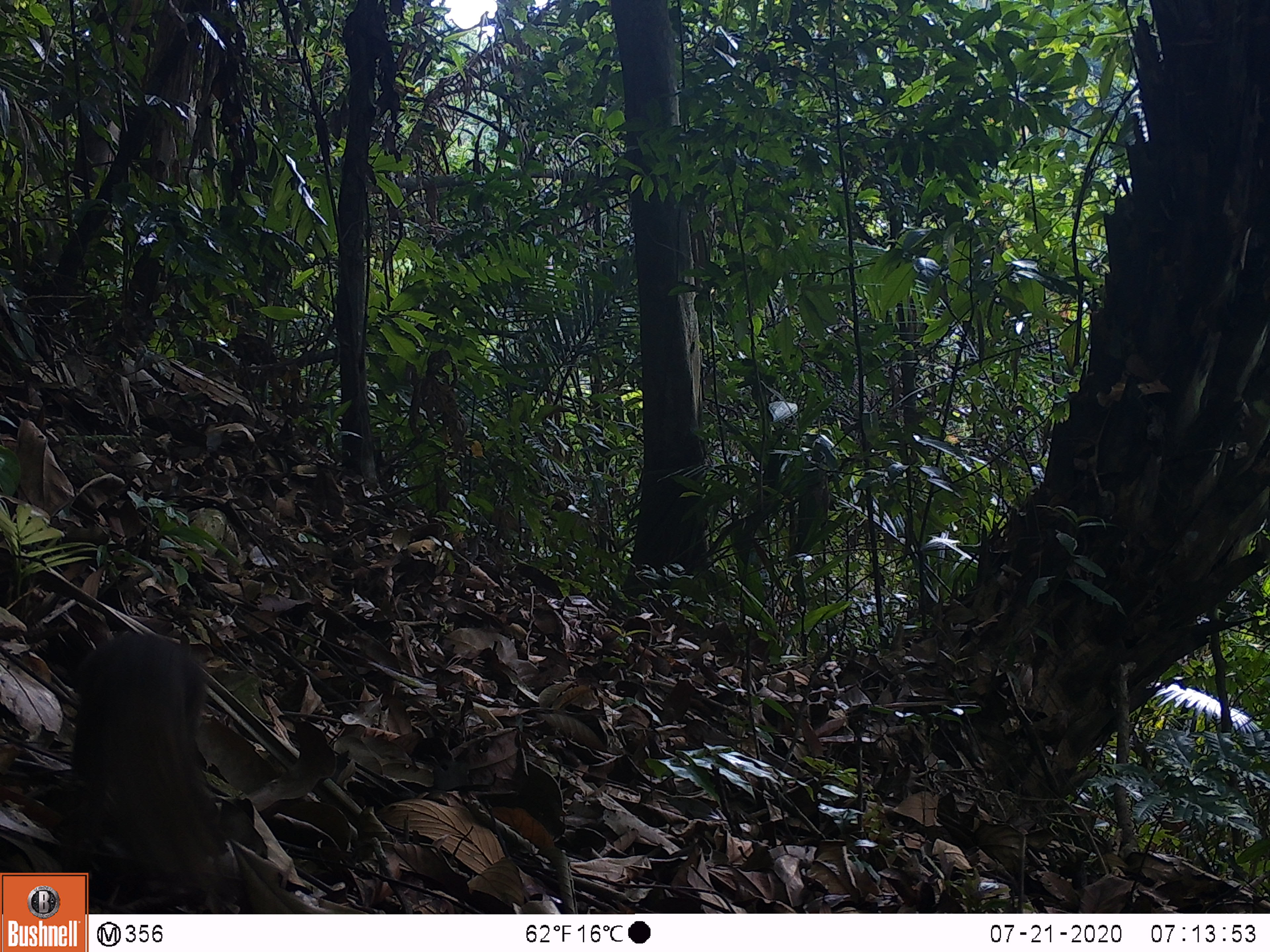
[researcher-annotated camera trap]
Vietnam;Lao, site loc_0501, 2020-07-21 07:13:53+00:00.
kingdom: Animalia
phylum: Chordata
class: Mammalia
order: Scandentia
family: Tupaiidae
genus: Tupaia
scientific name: Tupaia belangeri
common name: northern treeshrew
Northern treeshrew (Tupaia belangeri). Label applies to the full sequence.